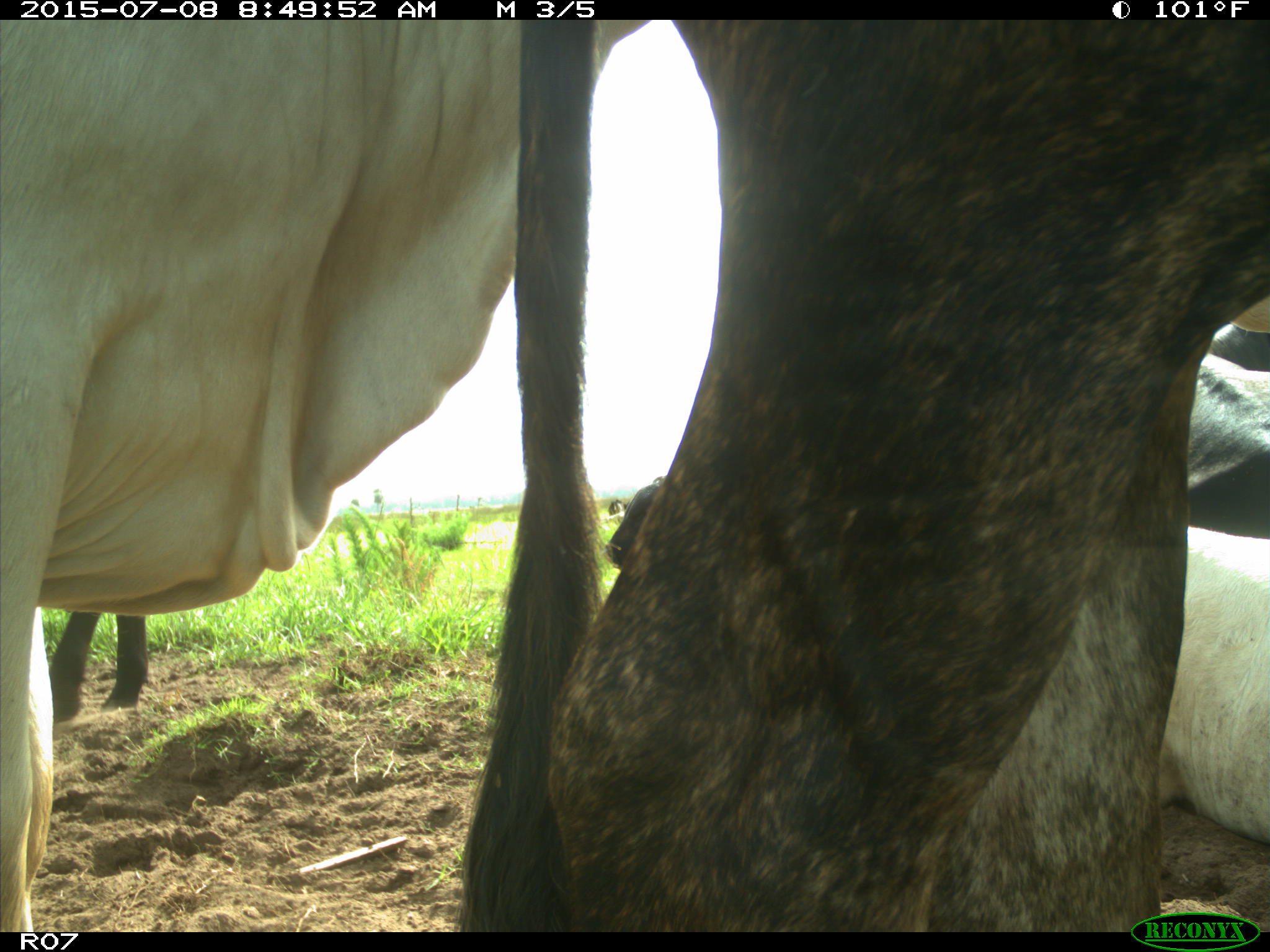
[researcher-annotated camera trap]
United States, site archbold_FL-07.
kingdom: Animalia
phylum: Chordata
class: Mammalia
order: Artiodactyla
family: Bovidae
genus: Bos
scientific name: Bos taurus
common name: domestic cow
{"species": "Bos taurus (domestic cow)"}